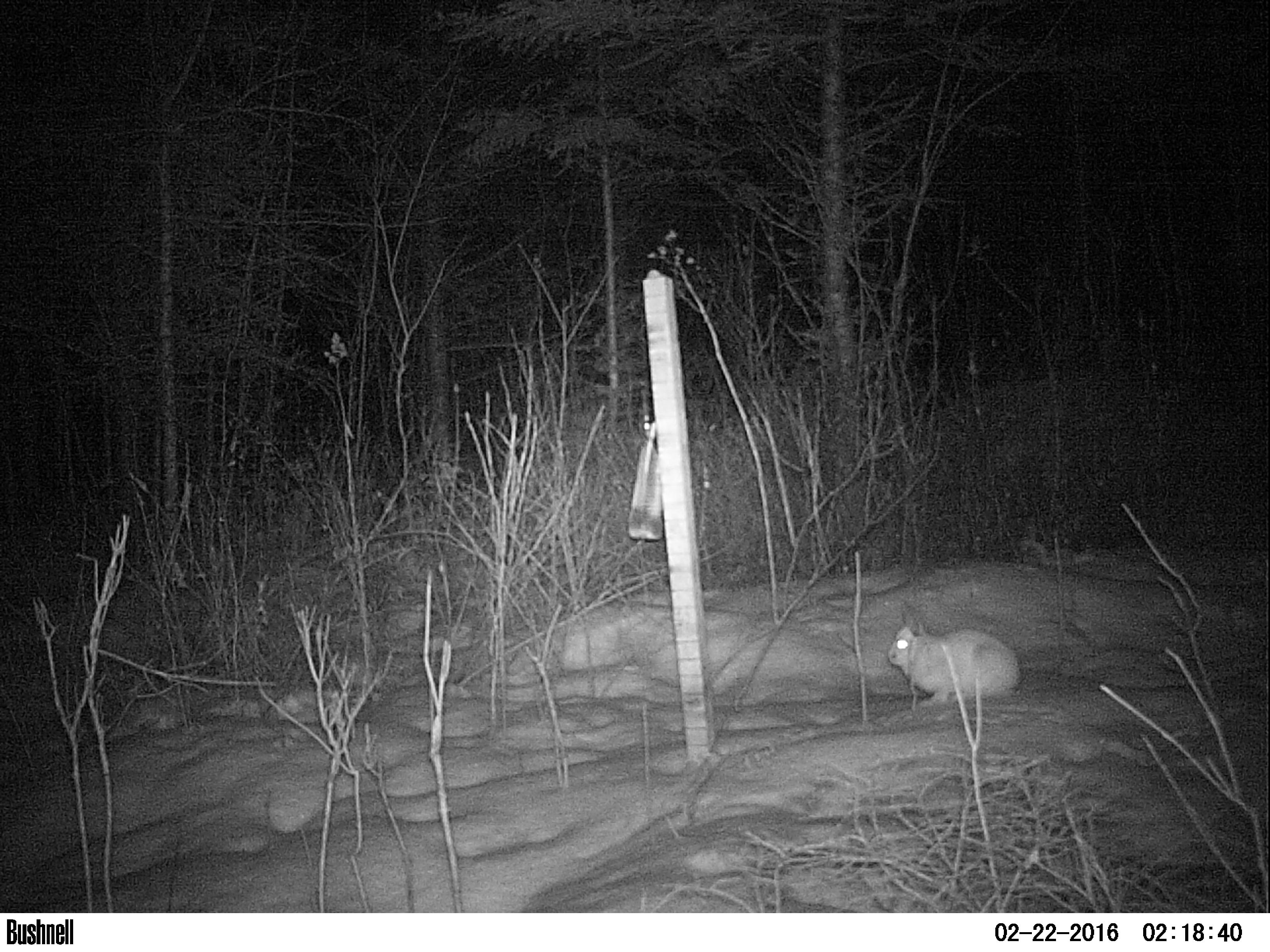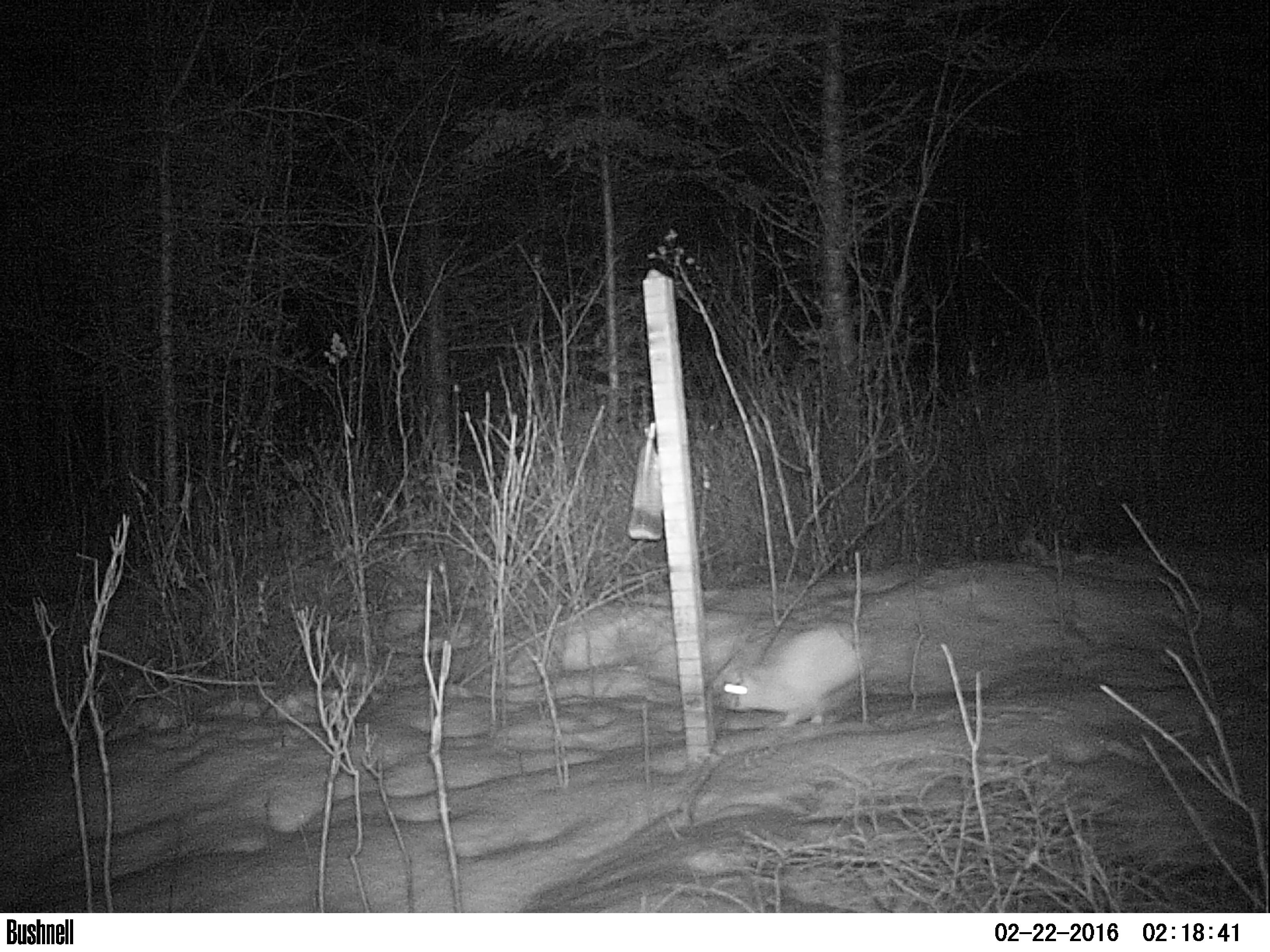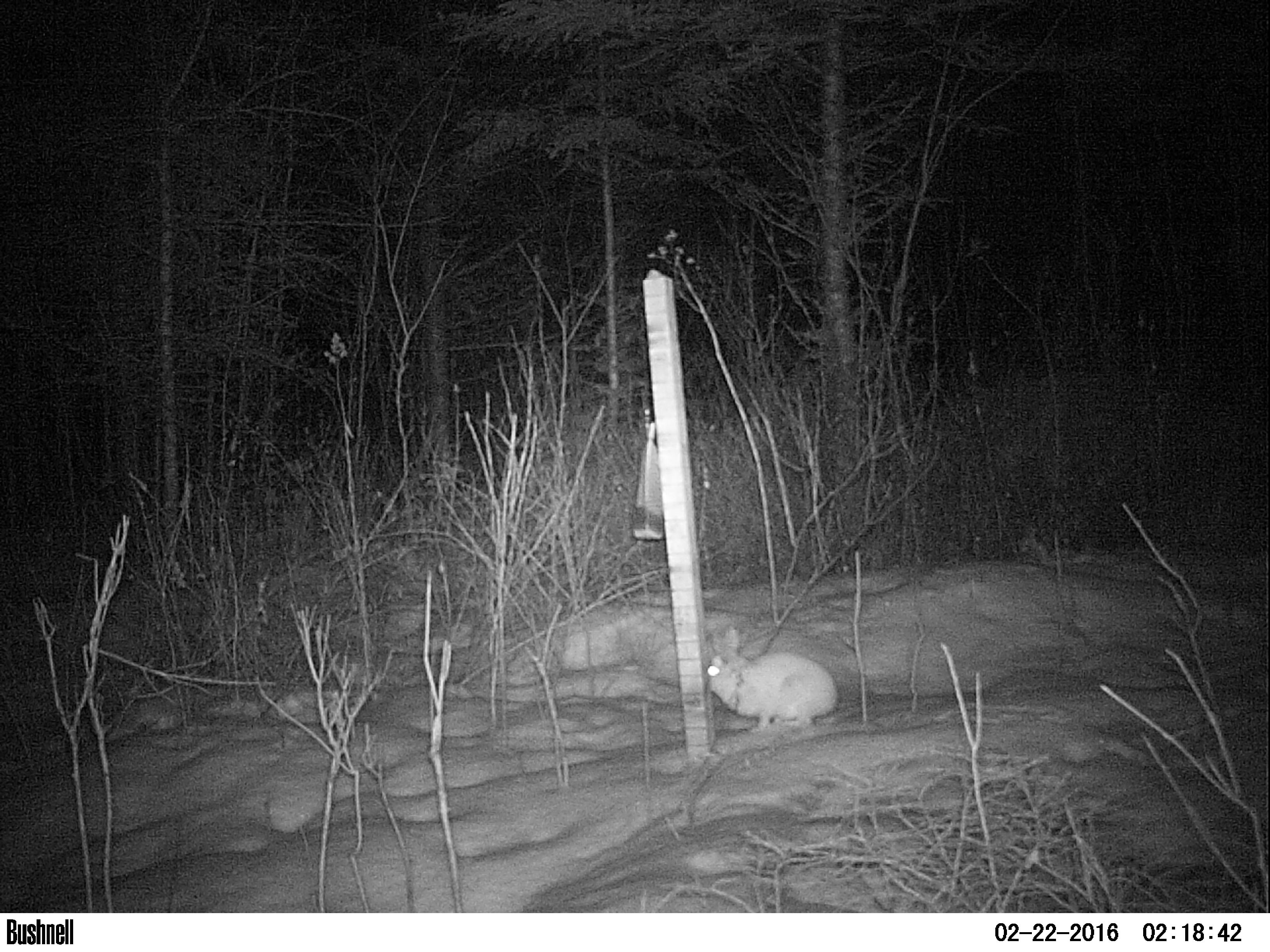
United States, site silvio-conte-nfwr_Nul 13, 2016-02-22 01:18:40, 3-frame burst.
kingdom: Animalia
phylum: Chordata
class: Mammalia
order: Lagomorpha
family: Leporidae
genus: Lepus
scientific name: Lepus americanus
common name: snowshoe hare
Snowshoe hare (Lepus americanus).